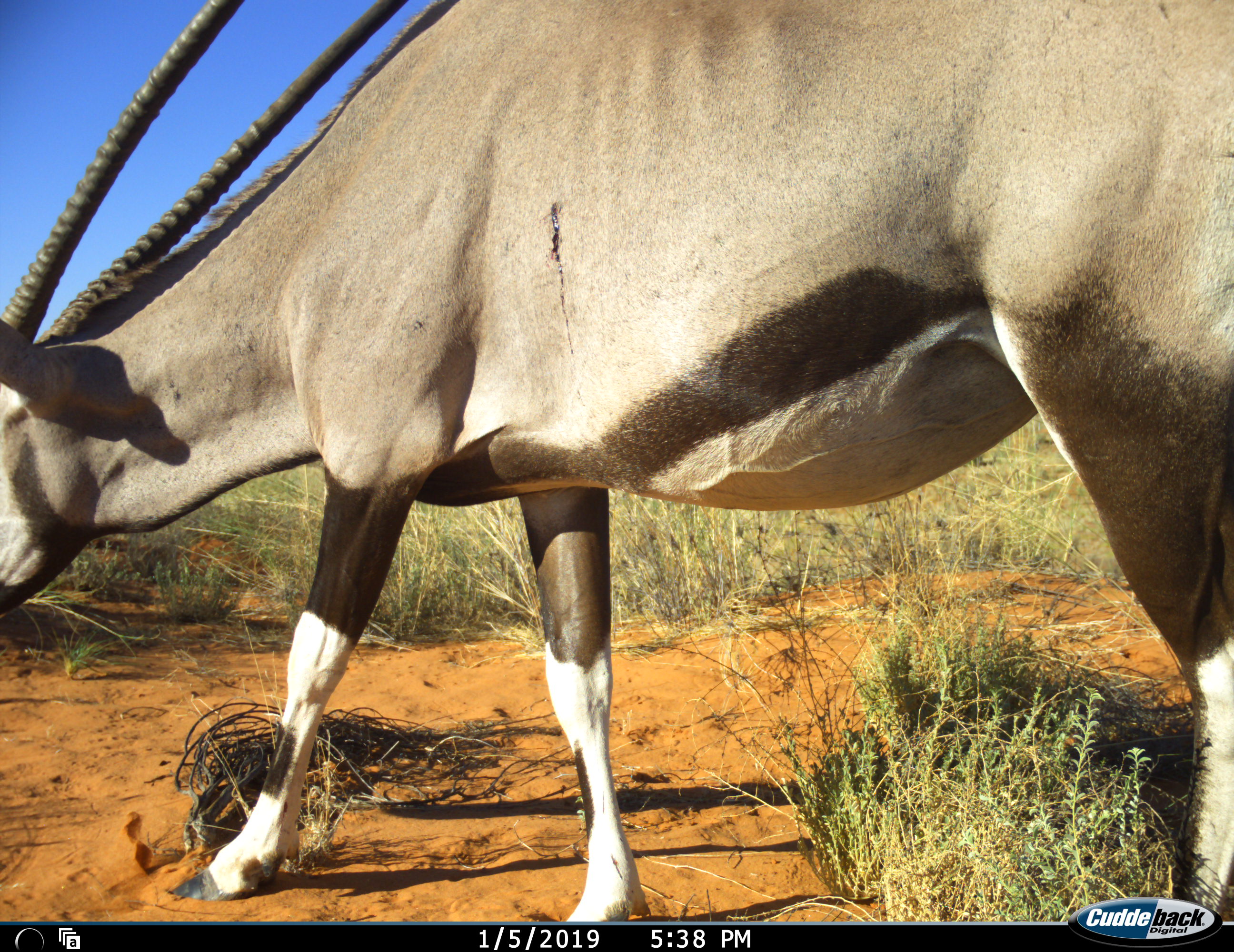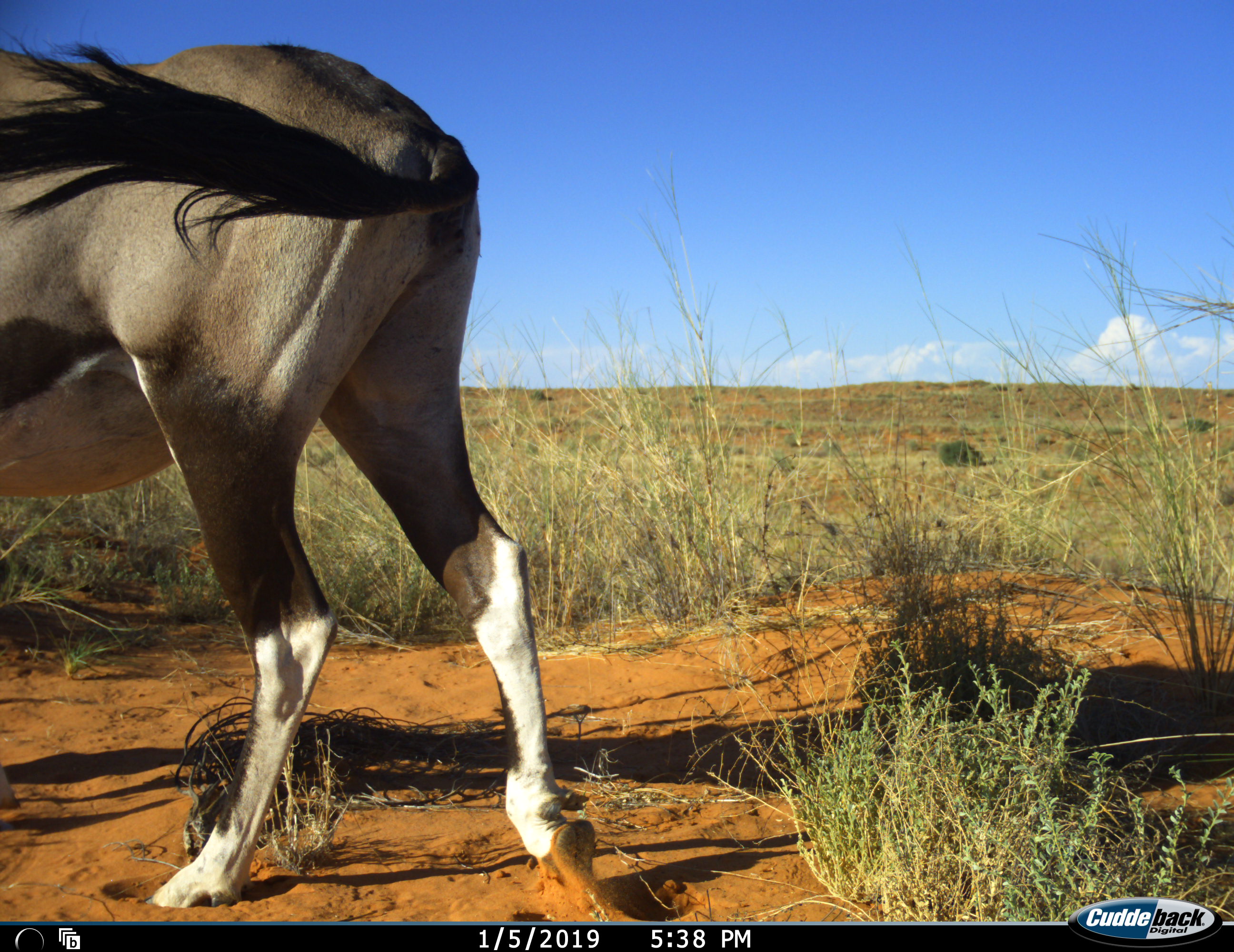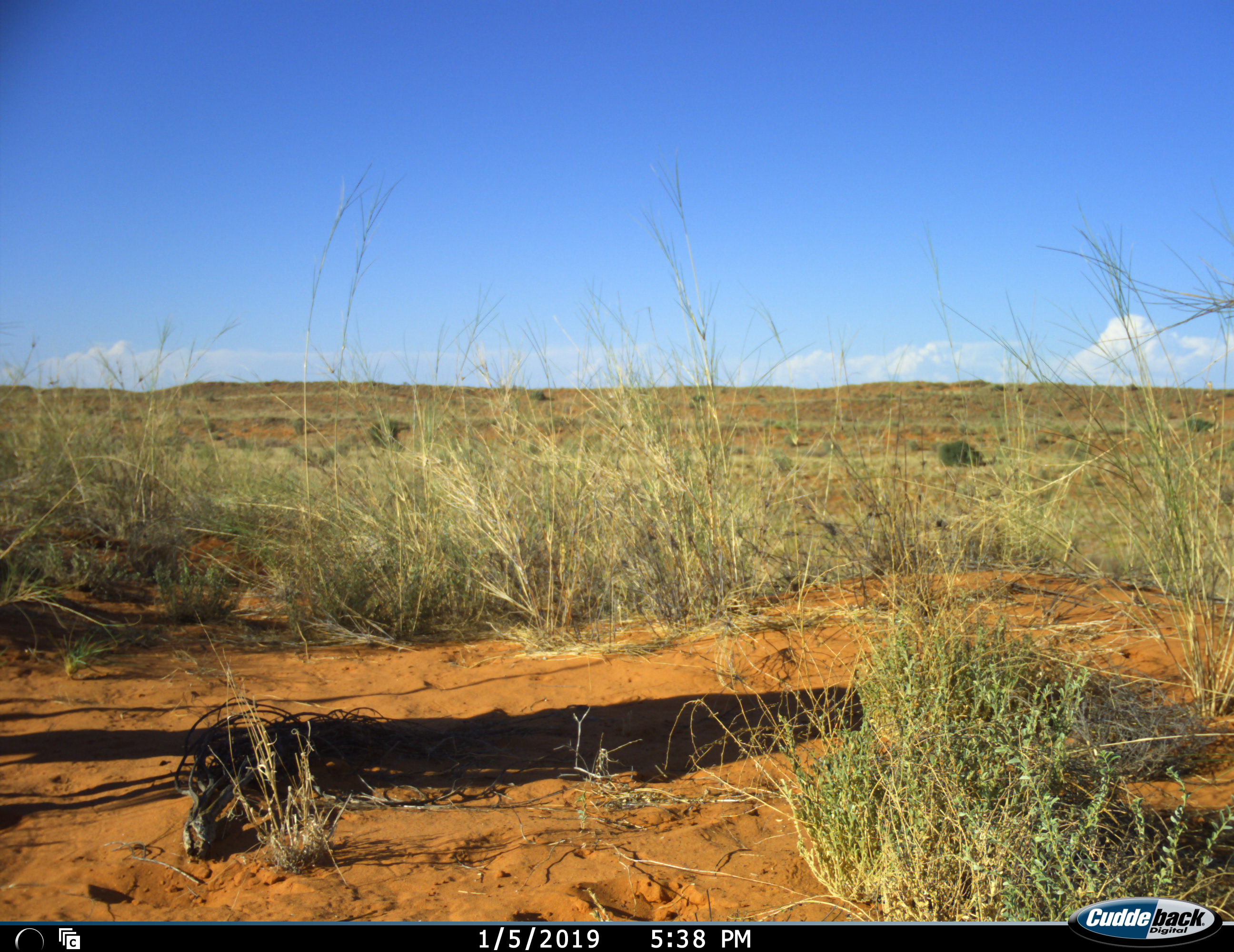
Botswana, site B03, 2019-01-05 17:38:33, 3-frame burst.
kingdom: Animalia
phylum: Chordata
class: Mammalia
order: Artiodactyla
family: Bovidae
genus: Oryx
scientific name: Oryx gazella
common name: gemsbok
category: gemsbokoryx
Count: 1.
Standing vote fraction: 0%.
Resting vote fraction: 0%.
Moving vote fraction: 100%.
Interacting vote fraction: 0%.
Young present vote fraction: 0%.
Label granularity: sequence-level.